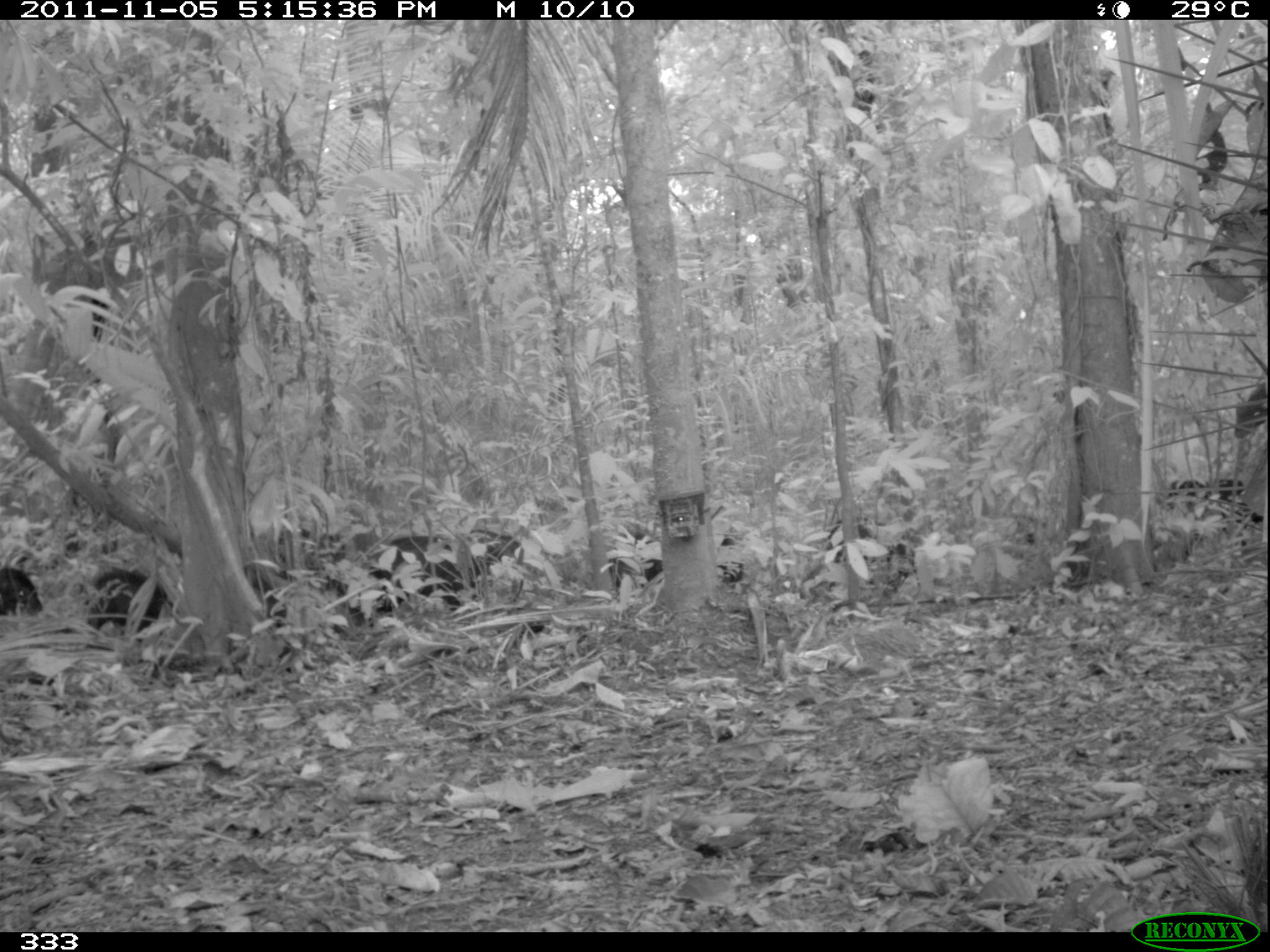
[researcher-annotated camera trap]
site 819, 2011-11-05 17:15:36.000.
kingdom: Animalia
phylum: Chordata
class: Mammalia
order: Artiodactyla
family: Tayassuidae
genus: Tayassu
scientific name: Tayassu pecari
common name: white-lipped peccary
Tayassu pecari (white-lipped peccary).